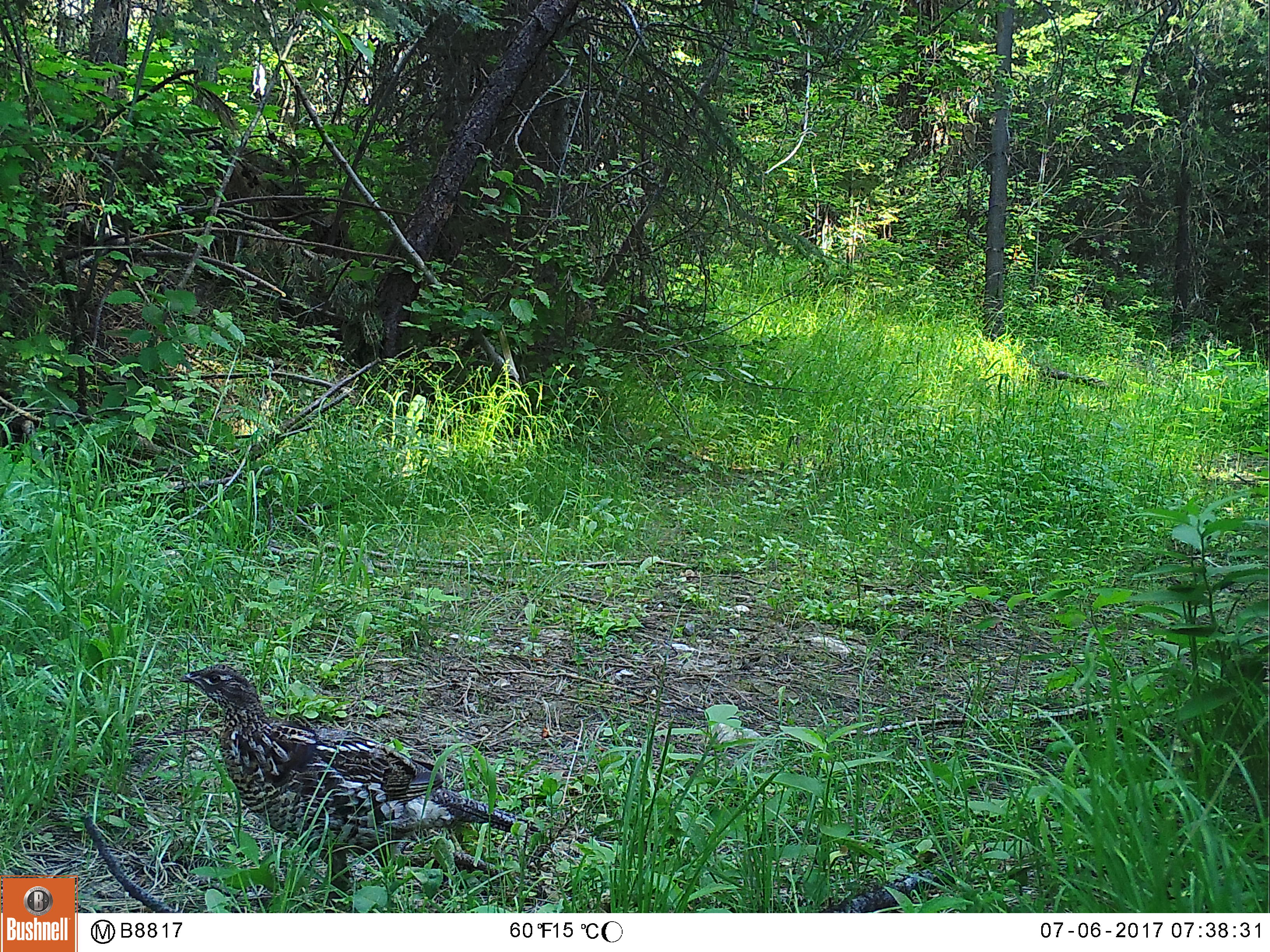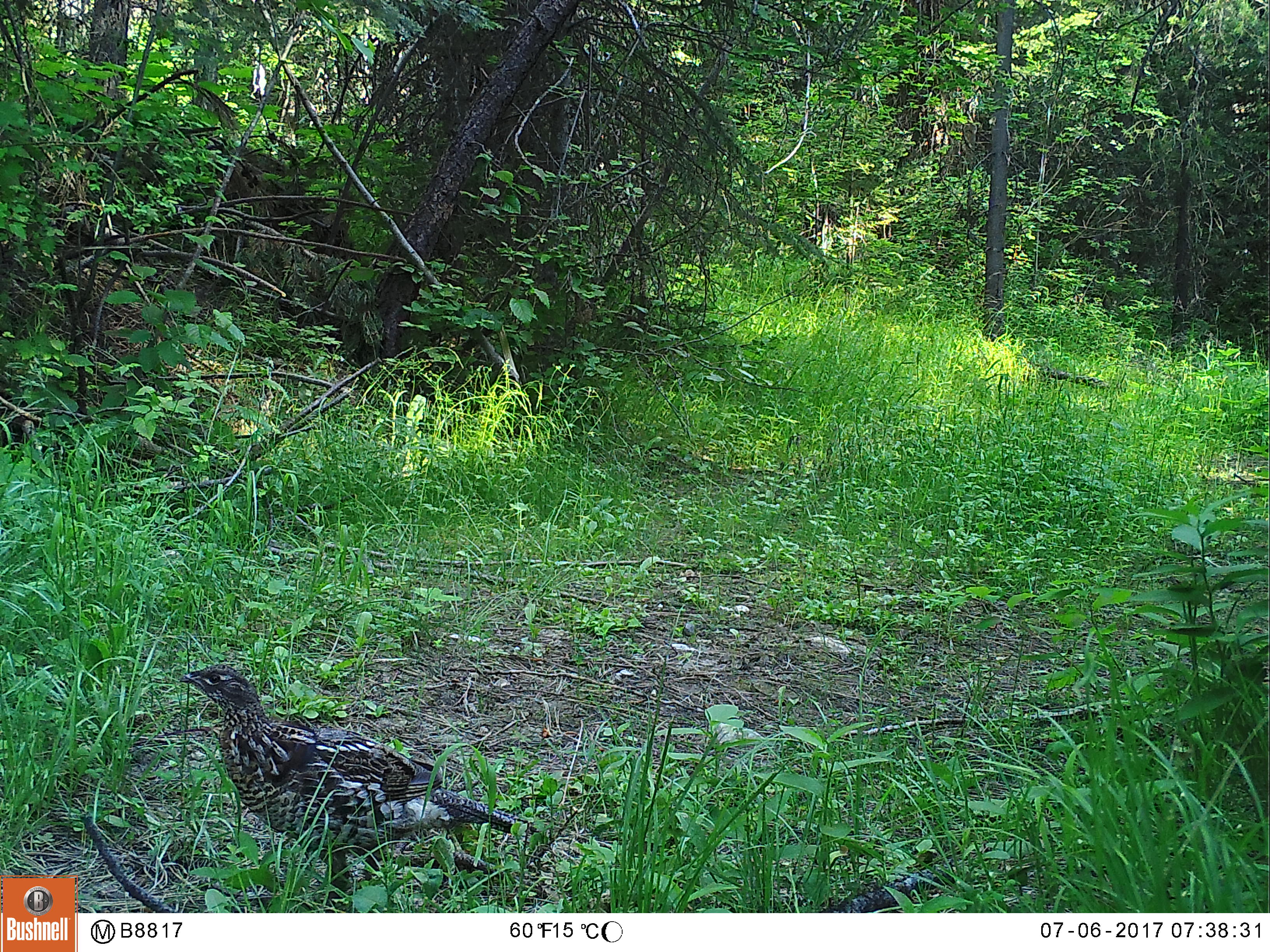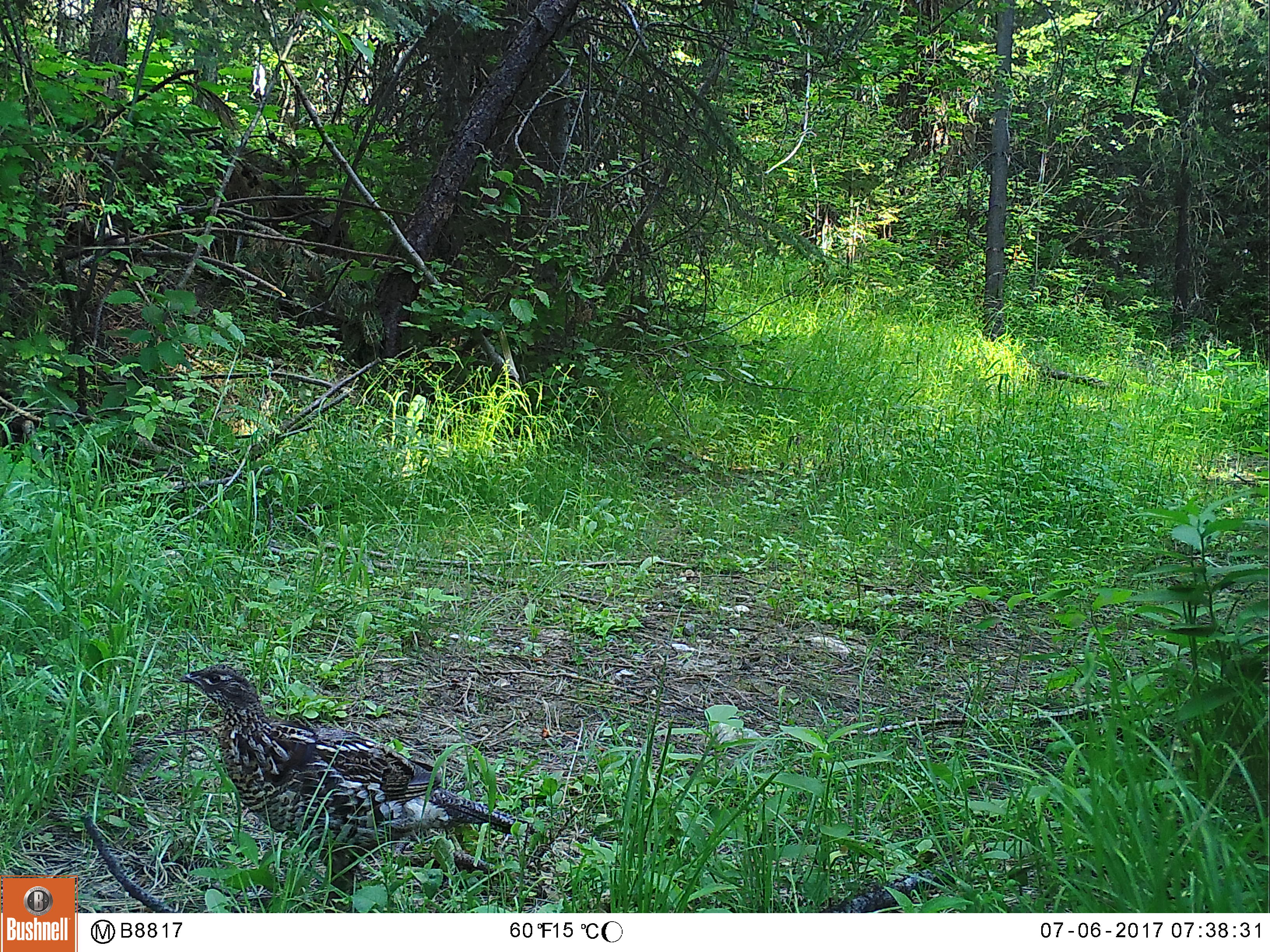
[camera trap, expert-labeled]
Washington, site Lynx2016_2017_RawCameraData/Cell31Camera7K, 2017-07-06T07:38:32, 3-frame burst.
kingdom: Animalia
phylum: Chordata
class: Aves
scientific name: Aves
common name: birds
Aves (birds). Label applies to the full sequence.